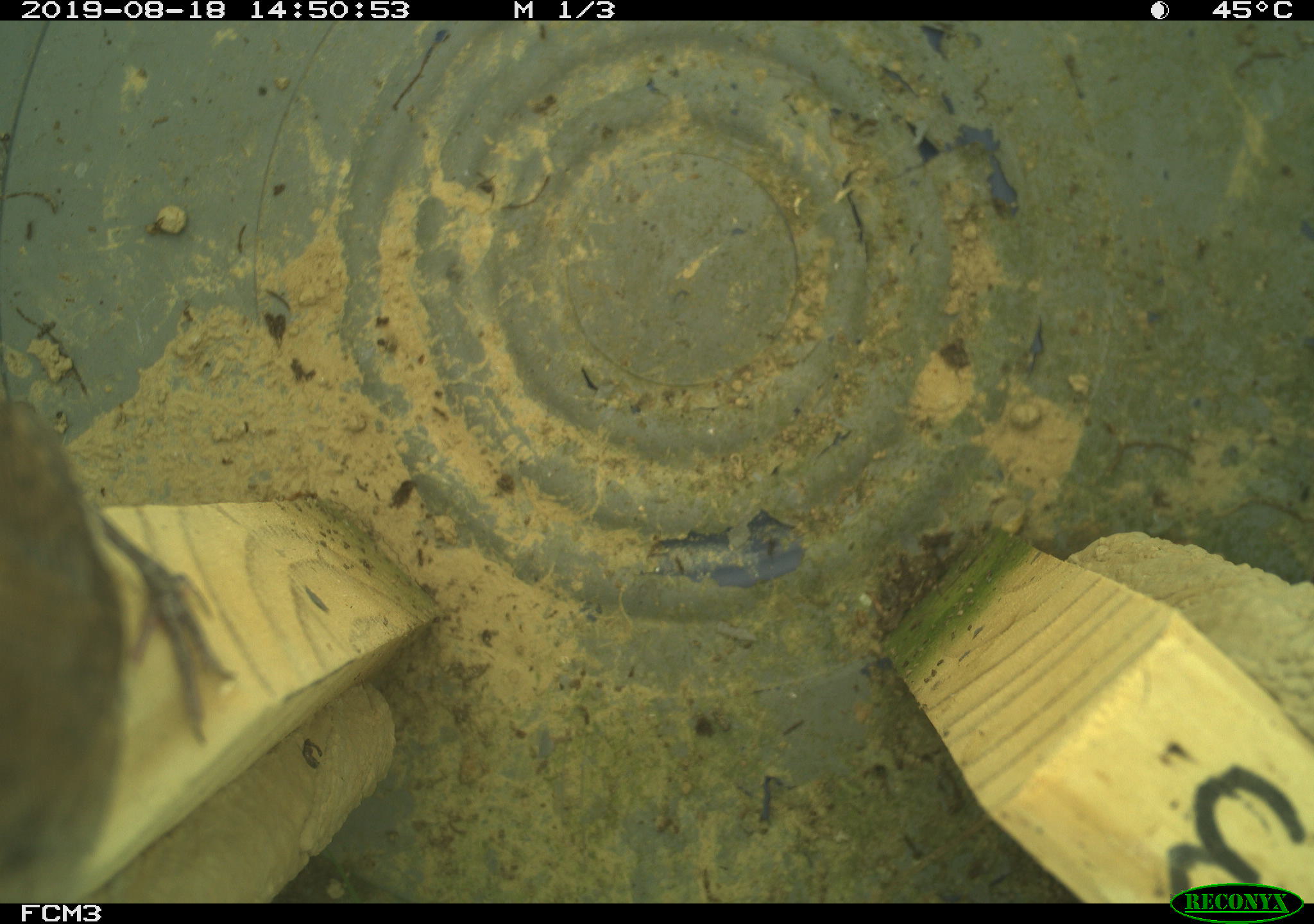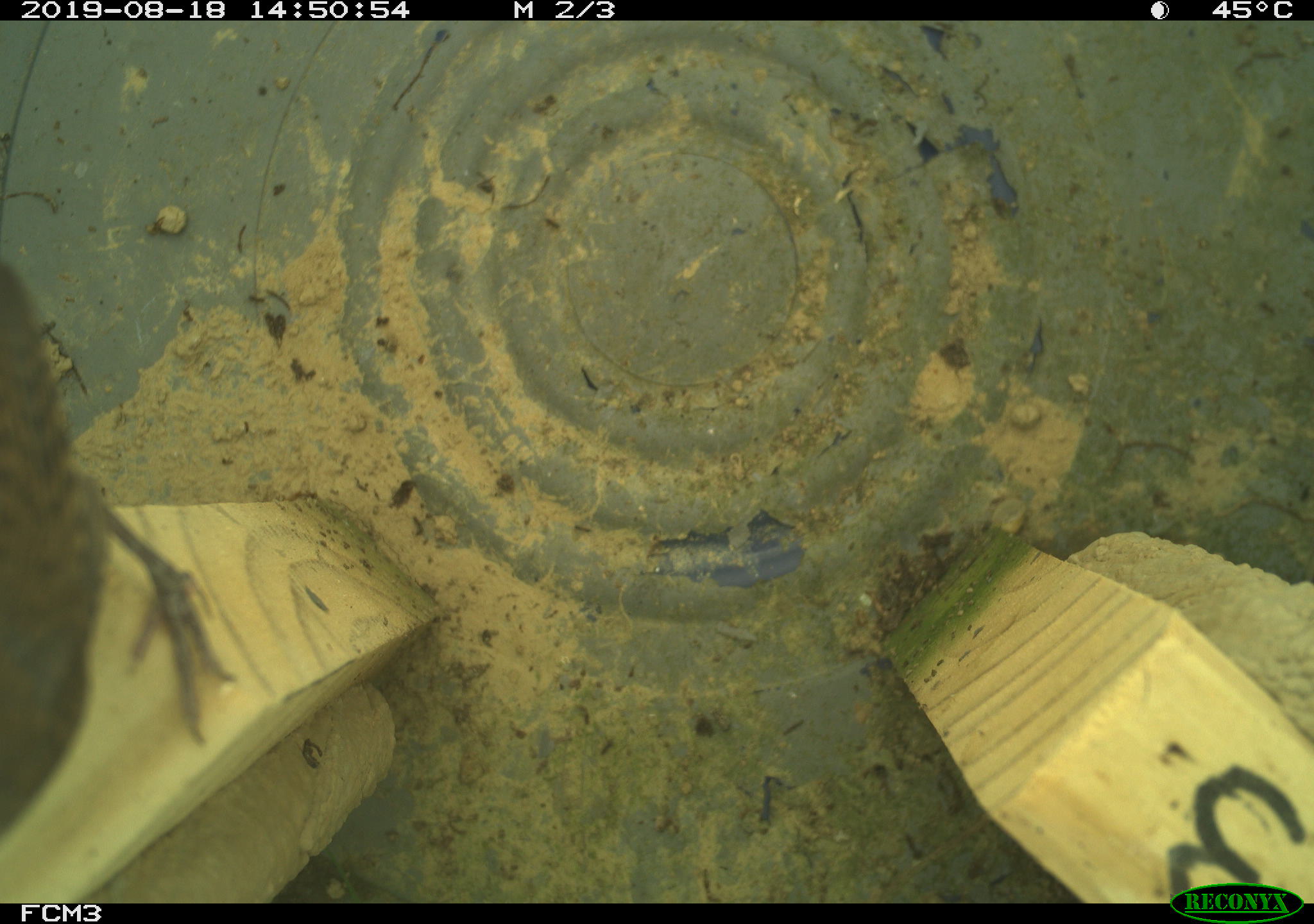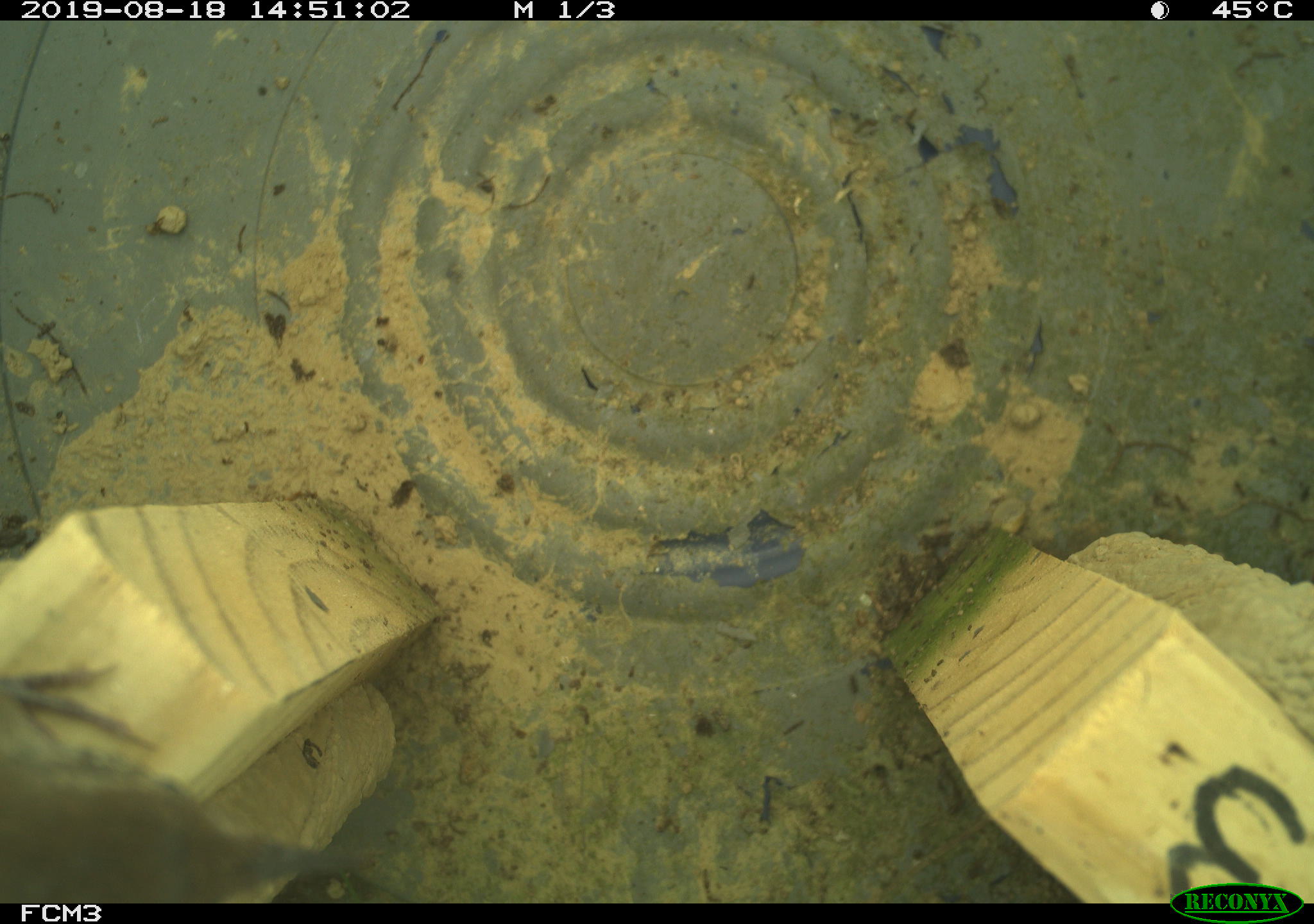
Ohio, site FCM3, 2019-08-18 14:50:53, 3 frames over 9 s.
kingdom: Animalia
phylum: Chordata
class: Aves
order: Passeriformes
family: Troglodytidae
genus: Troglodytes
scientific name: Troglodytes aedon aedon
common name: northern house wren